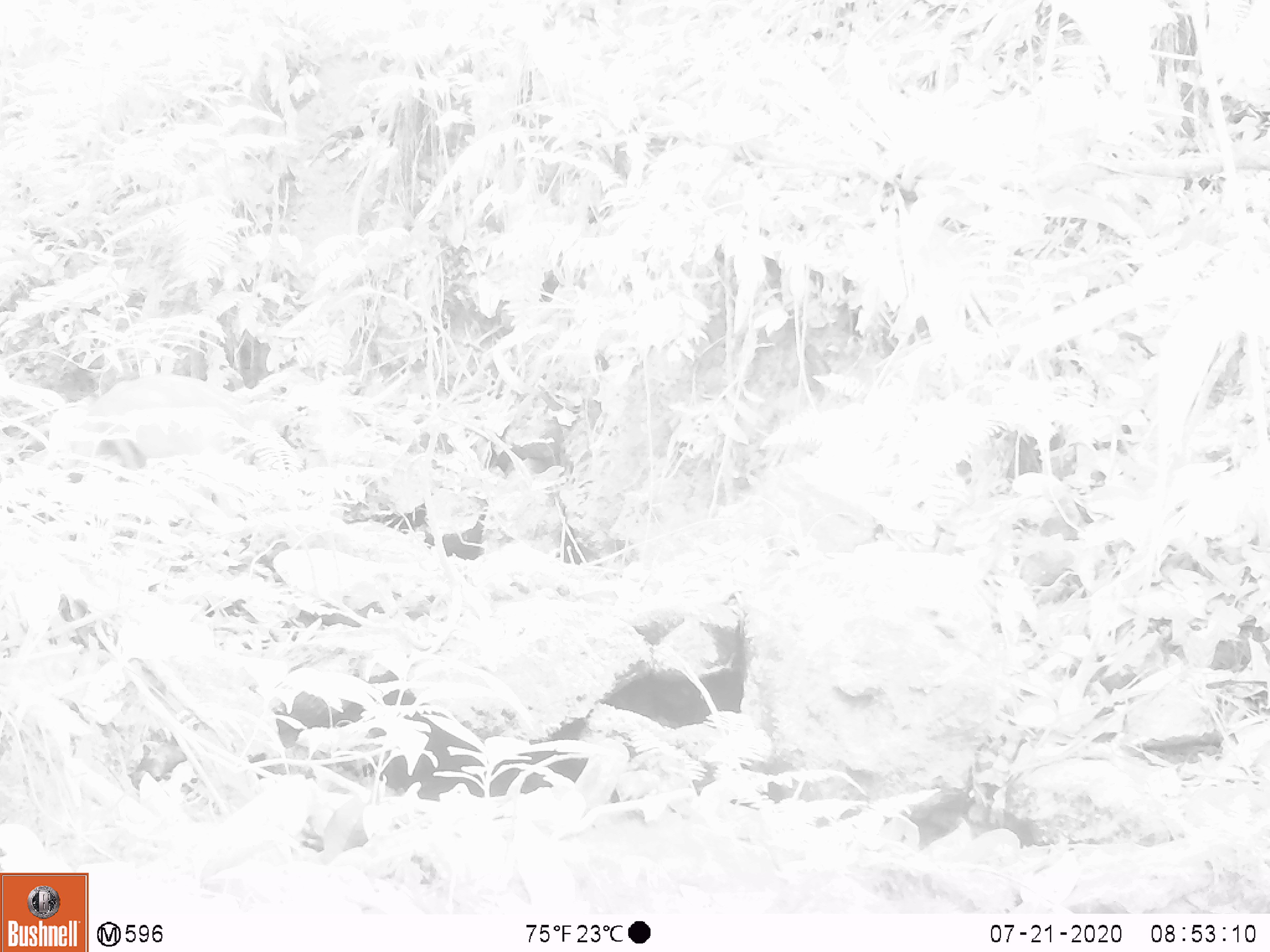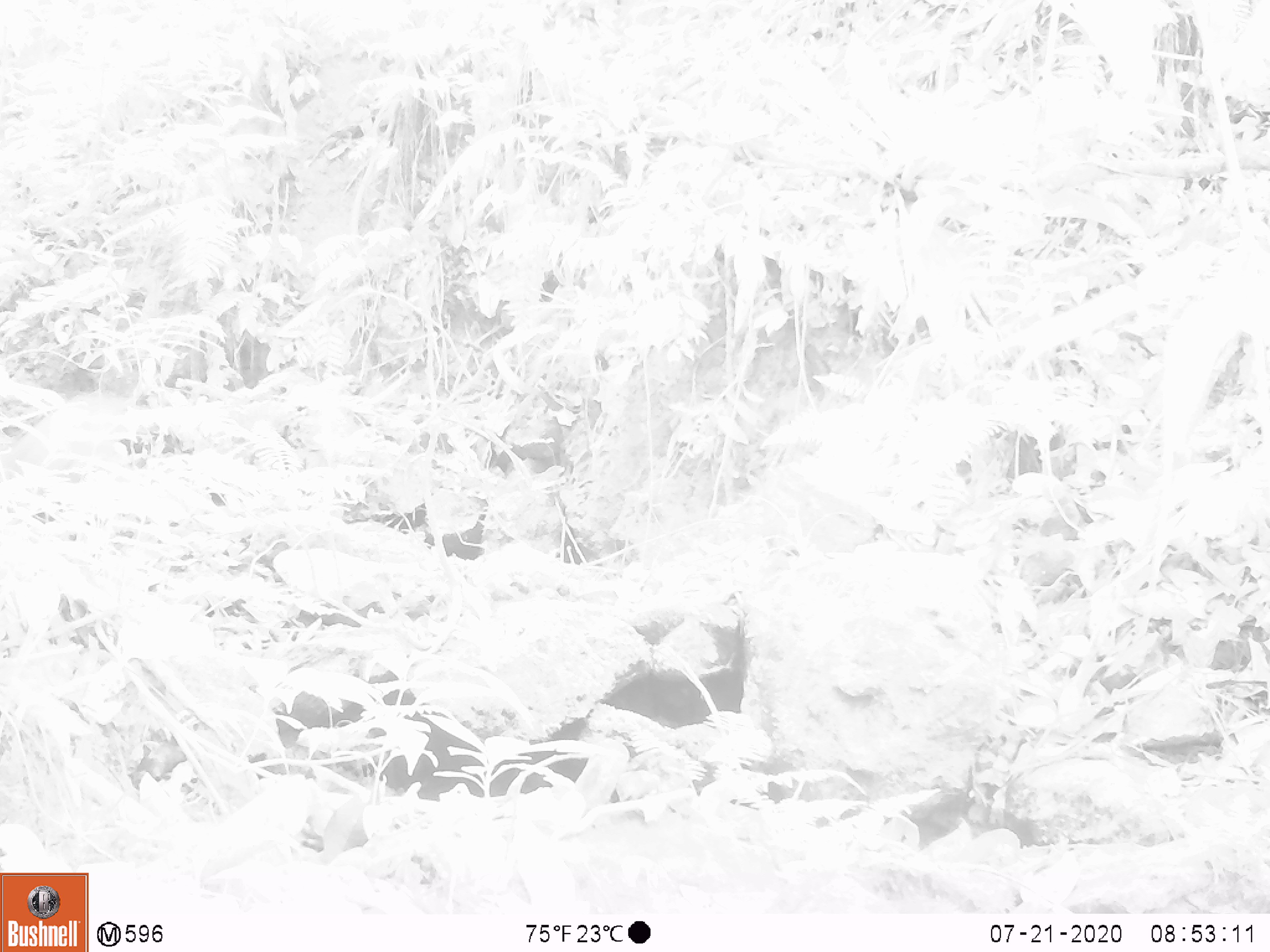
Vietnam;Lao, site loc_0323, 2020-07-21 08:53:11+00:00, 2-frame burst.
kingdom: Animalia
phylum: Chordata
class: Mammalia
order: Artiodactyla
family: Suidae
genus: Sus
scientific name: Sus scrofa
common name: eurasian wild pig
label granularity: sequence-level